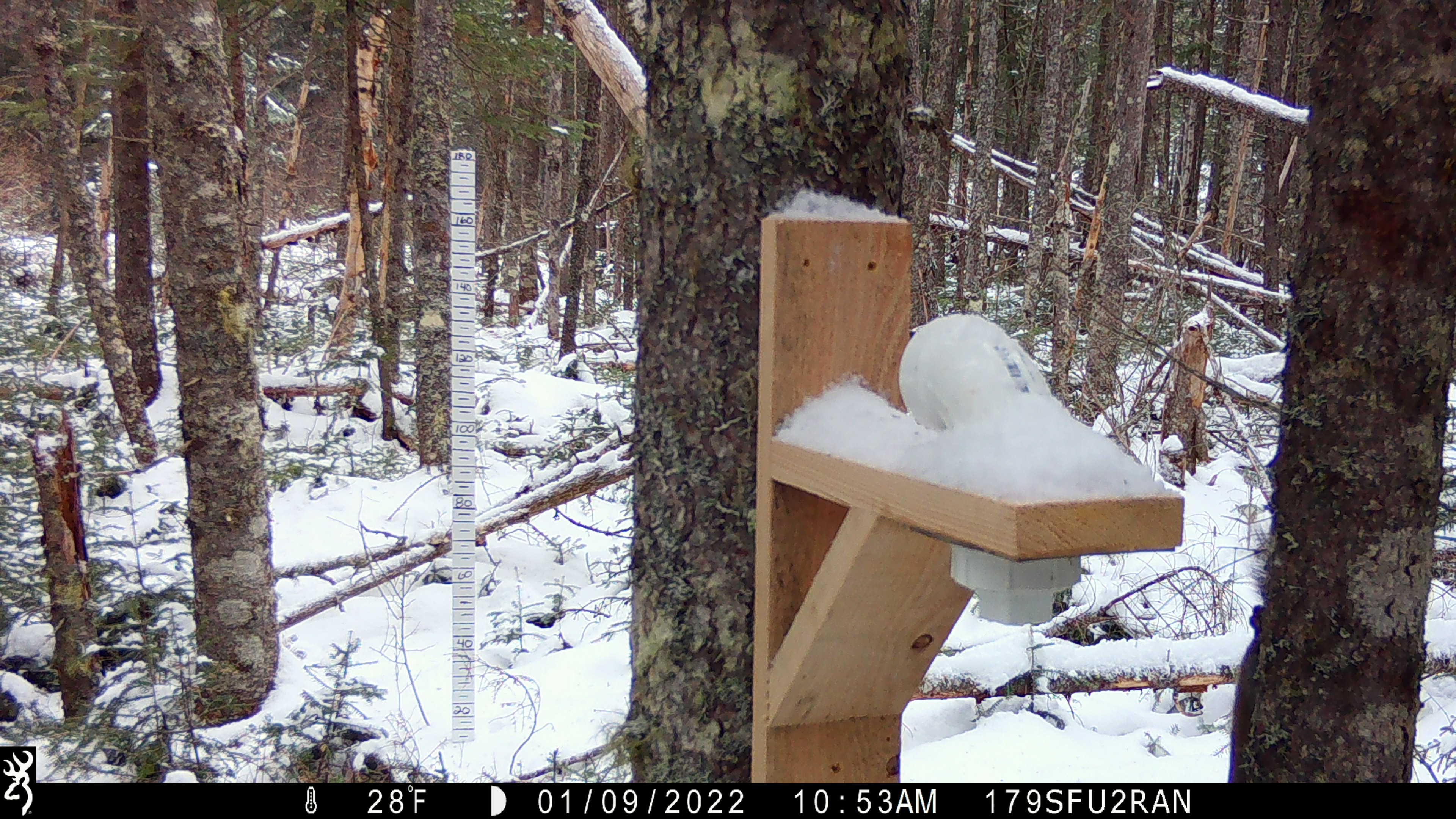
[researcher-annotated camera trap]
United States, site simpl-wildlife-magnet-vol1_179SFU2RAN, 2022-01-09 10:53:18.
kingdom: Animalia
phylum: Chordata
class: Mammalia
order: Rodentia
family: Sciuridae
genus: Tamiasciurus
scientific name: Tamiasciurus hudsonicus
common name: red squirrel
Red squirrel (Tamiasciurus hudsonicus).